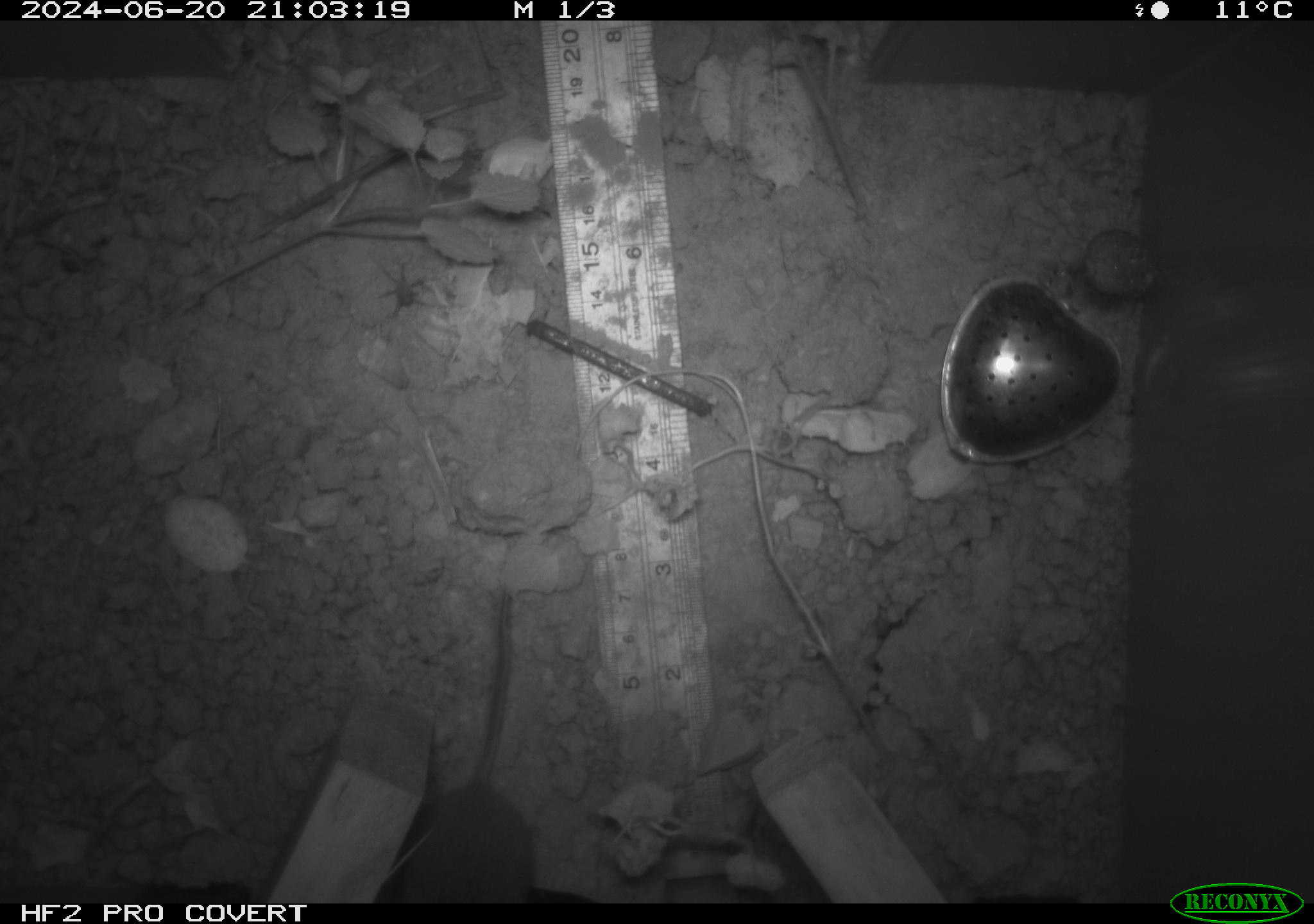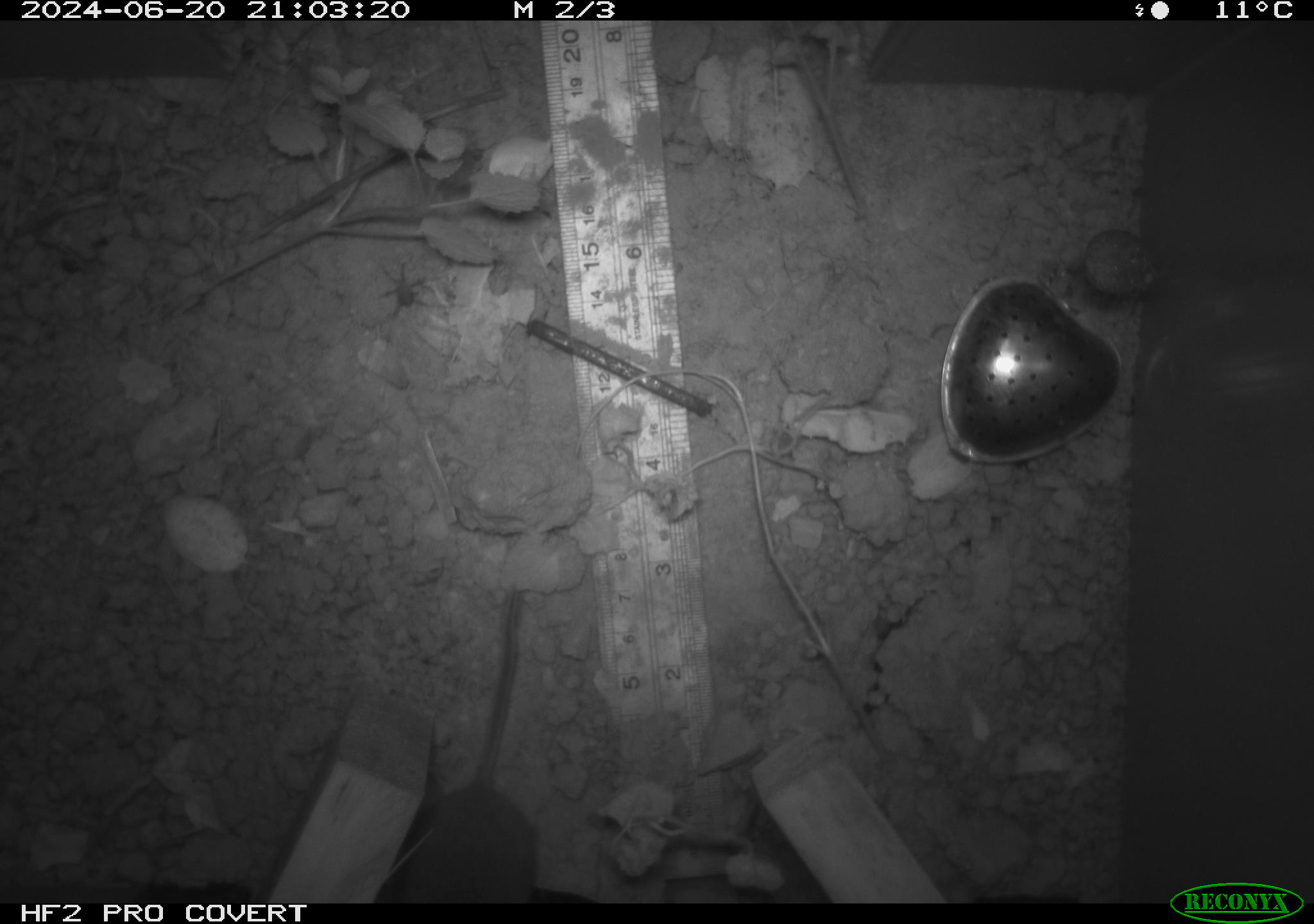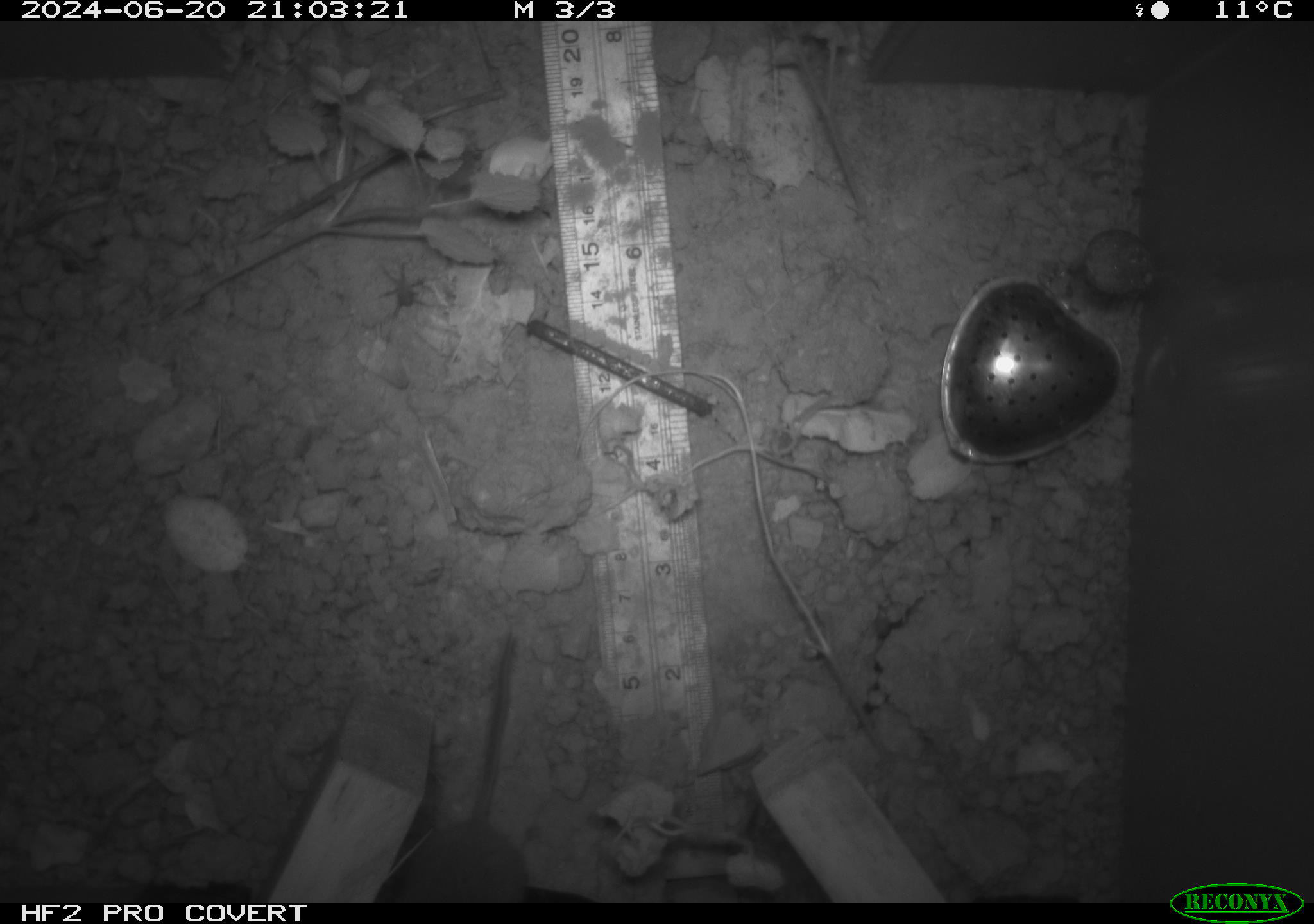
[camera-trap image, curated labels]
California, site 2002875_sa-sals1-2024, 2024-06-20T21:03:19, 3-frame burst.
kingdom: Animalia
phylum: Chordata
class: Mammalia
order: Rodentia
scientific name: Rodentia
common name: mouse species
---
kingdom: Animalia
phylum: Chordata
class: Mammalia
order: Rodentia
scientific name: Rodentia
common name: rodent